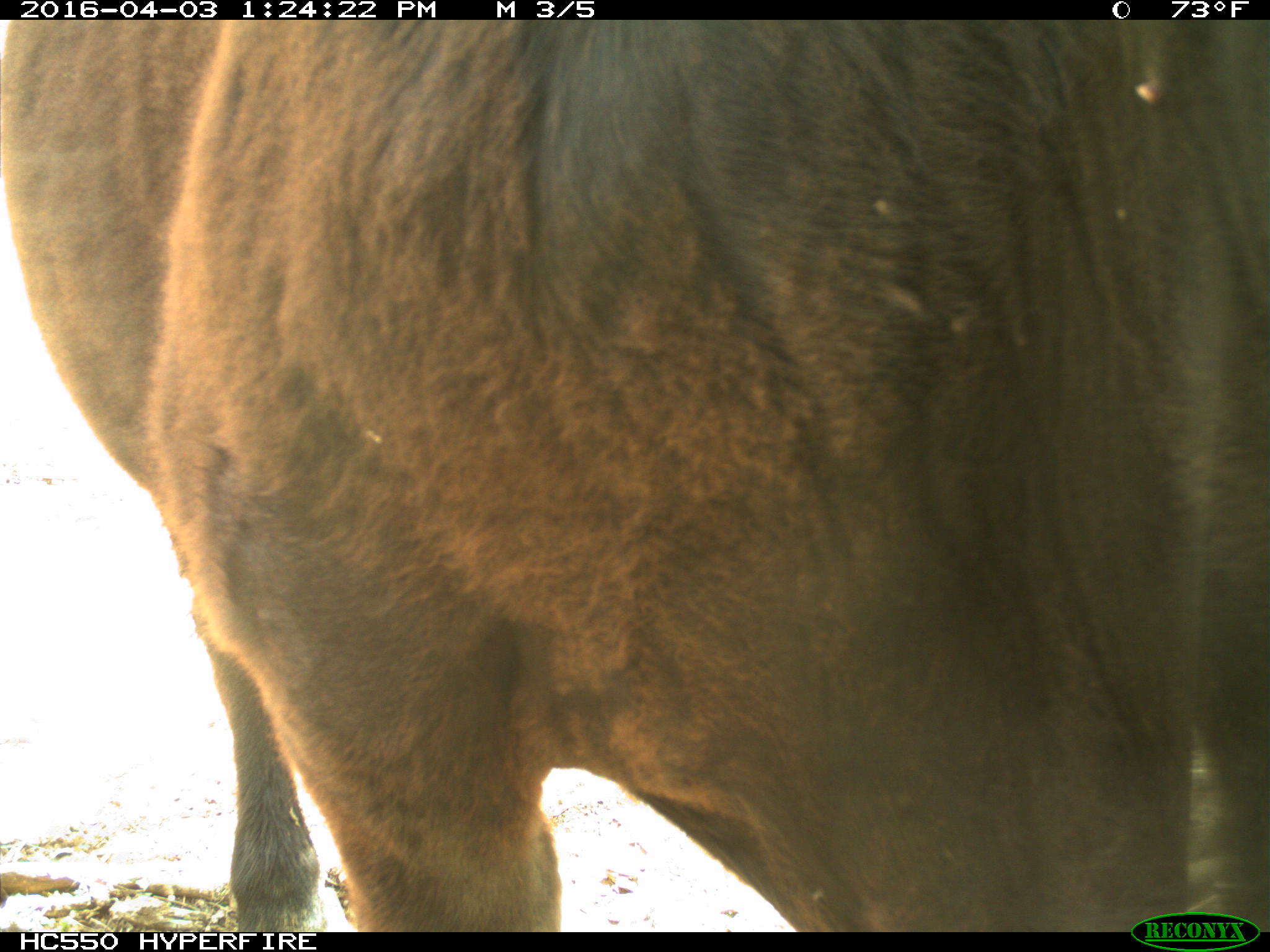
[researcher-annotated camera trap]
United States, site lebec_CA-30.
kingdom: Animalia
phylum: Chordata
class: Mammalia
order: Artiodactyla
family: Bovidae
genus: Bos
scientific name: Bos taurus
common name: domestic cow